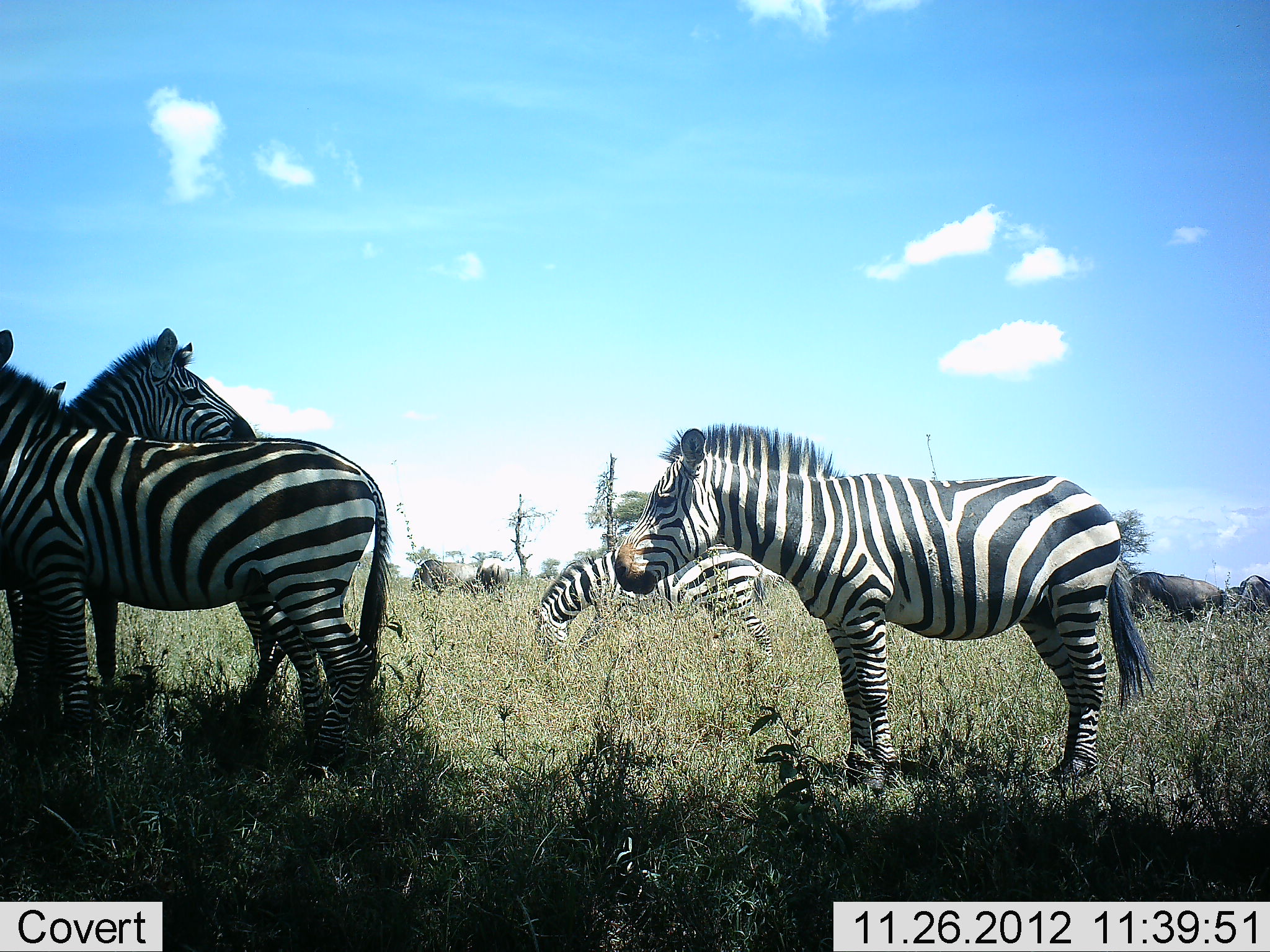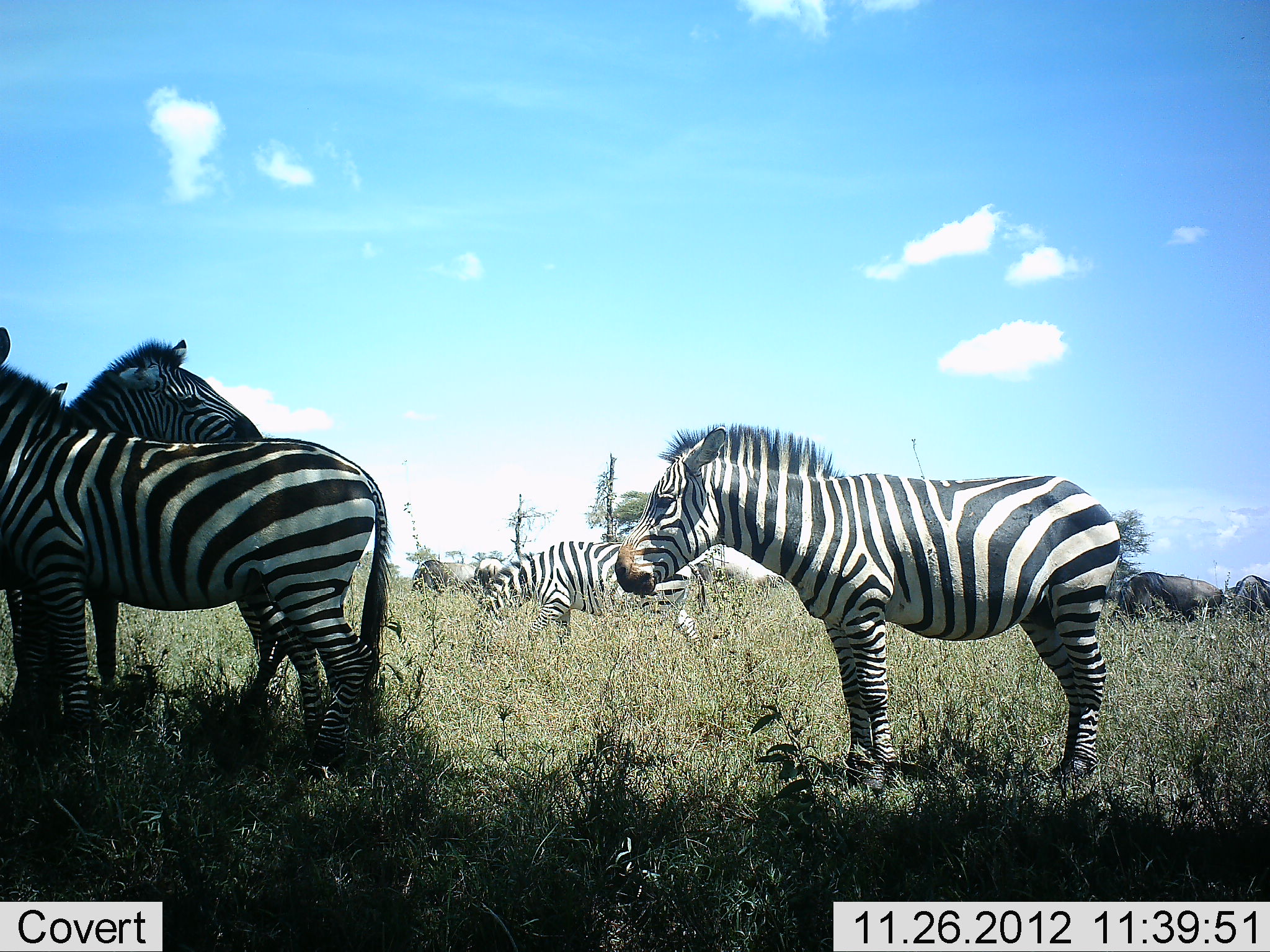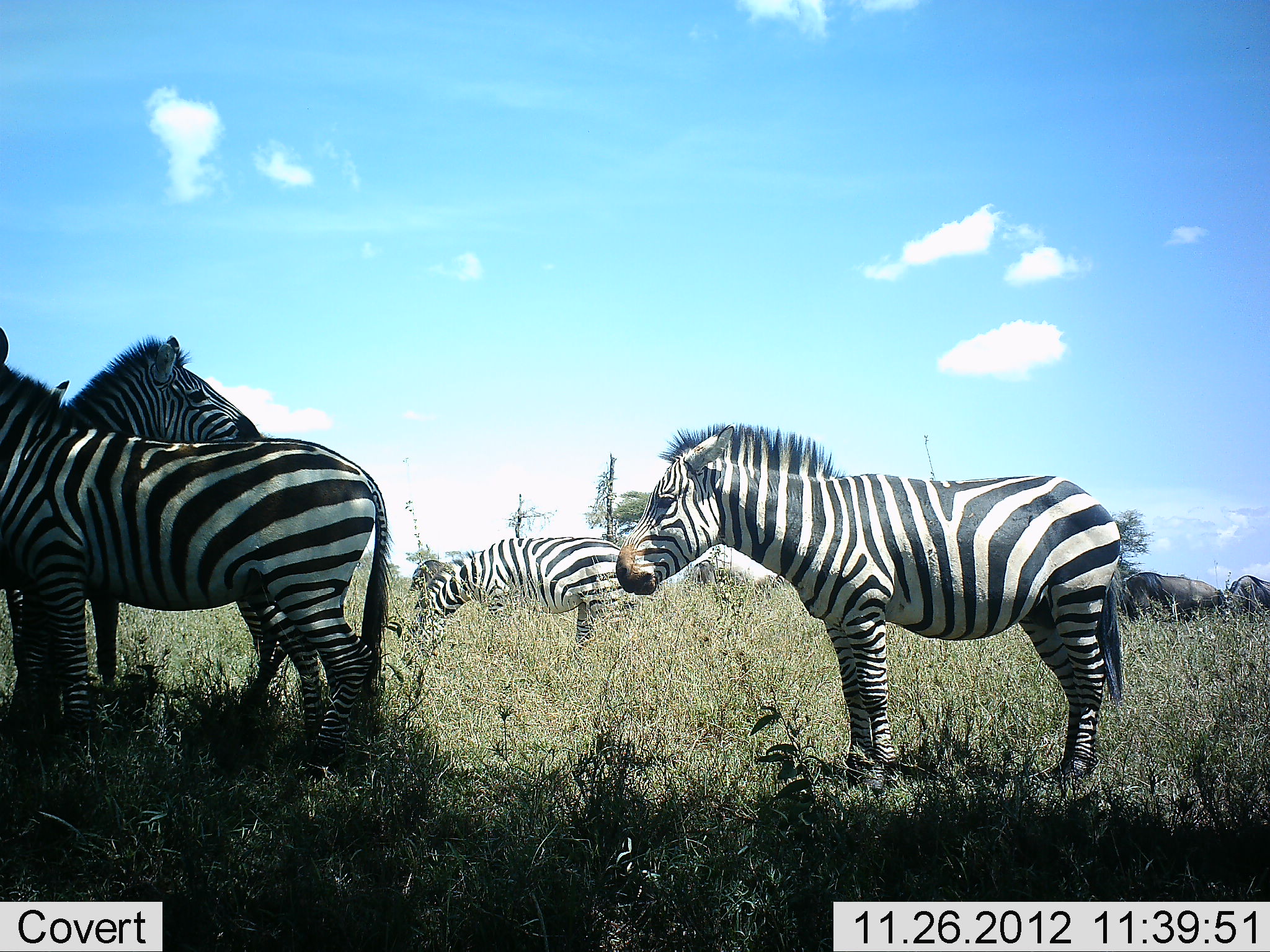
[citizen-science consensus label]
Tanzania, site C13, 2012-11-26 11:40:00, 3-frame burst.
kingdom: Animalia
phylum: Chordata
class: Mammalia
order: Artiodactyla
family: Bovidae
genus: Connochaetes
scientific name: Connochaetes taurinus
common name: blue wildebeest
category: wildebeest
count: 3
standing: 60%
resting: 0%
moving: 0%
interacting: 0%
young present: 0%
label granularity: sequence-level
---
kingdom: Animalia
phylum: Chordata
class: Mammalia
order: Perissodactyla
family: Equidae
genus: Equus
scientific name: Equus quagga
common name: plains zebra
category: zebra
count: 4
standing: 100%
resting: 6%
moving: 22%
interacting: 33%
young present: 6%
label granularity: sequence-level